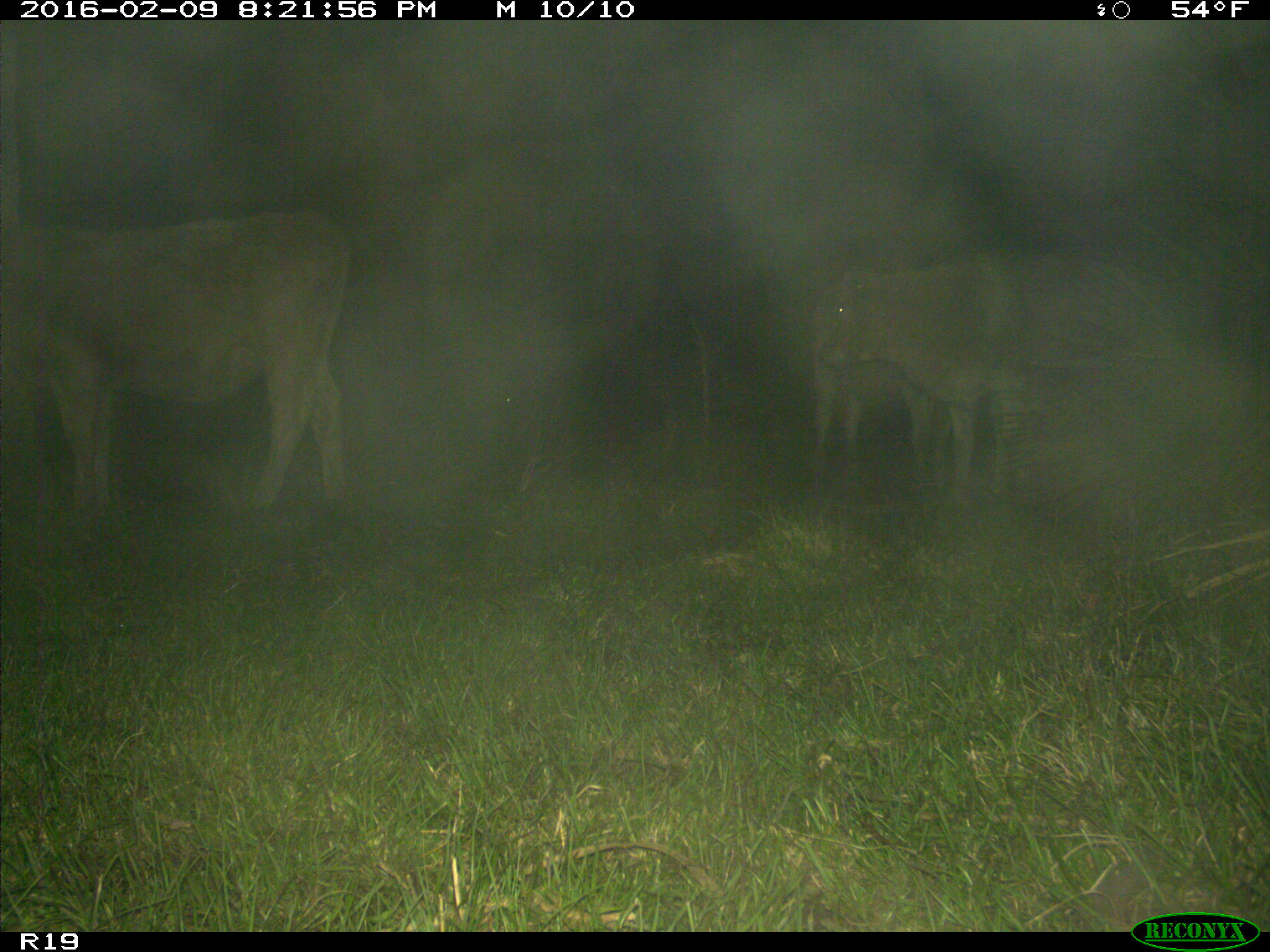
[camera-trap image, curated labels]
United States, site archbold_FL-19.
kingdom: Animalia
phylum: Chordata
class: Mammalia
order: Artiodactyla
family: Bovidae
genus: Bos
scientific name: Bos taurus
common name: domestic cow